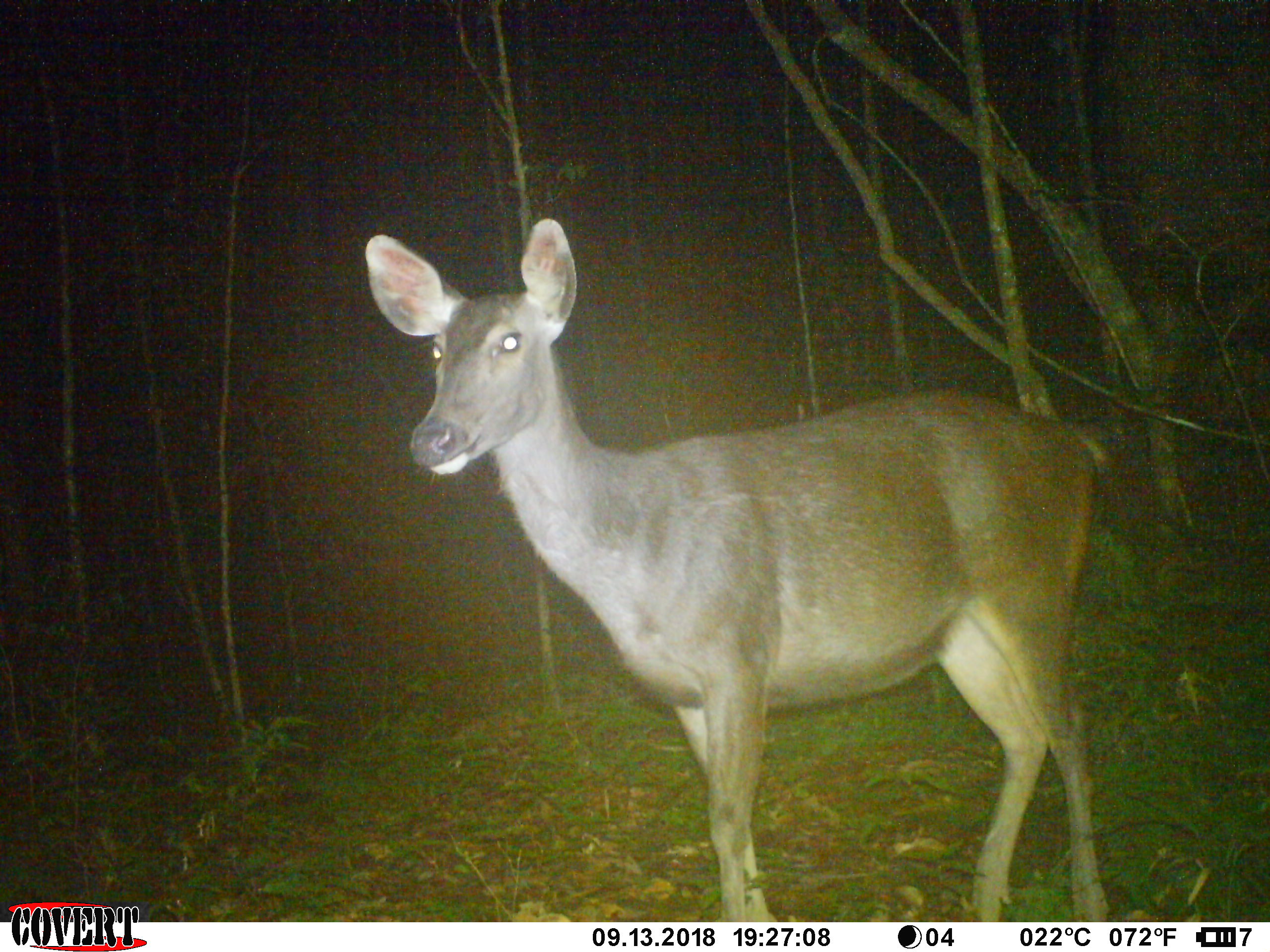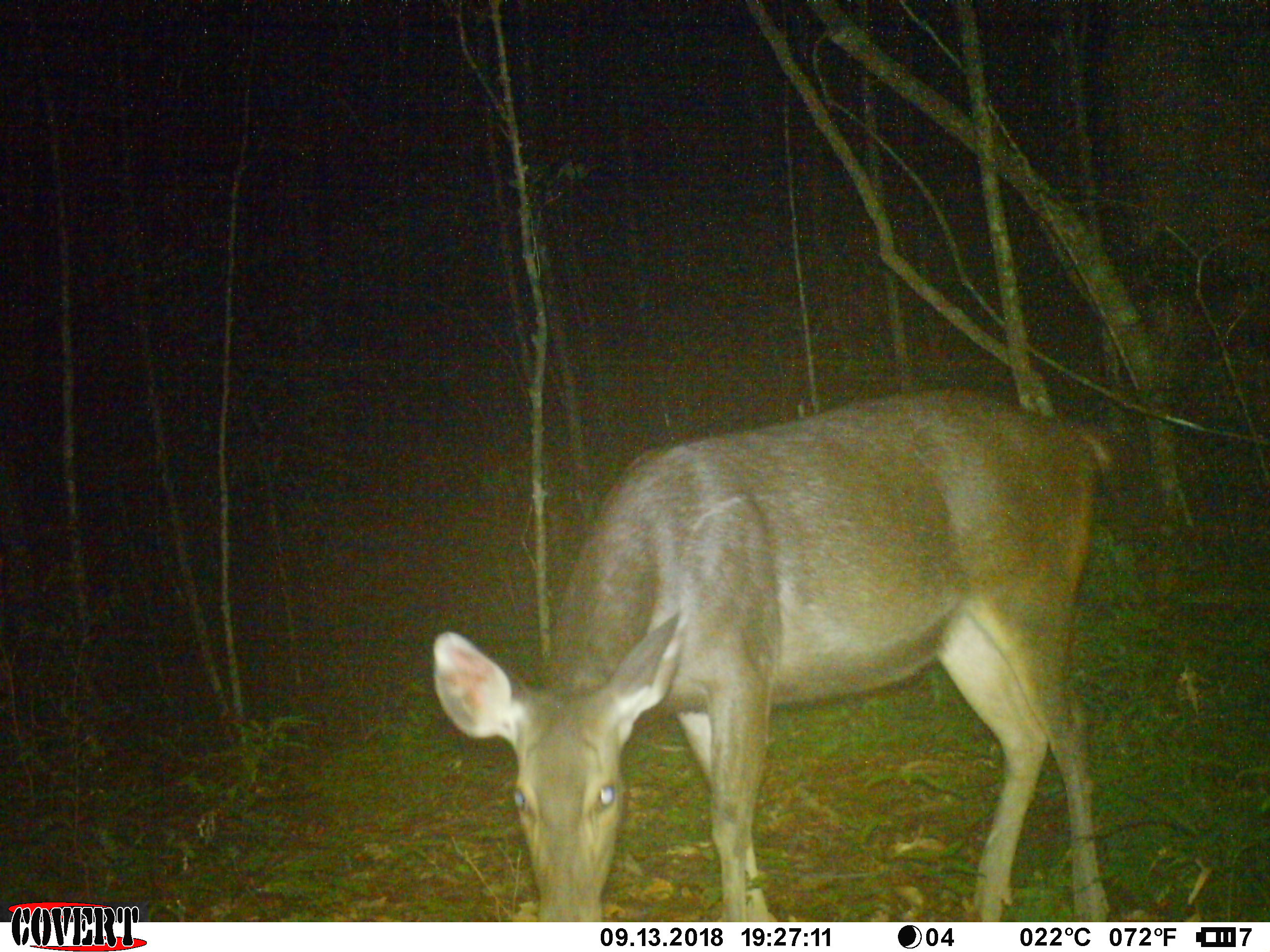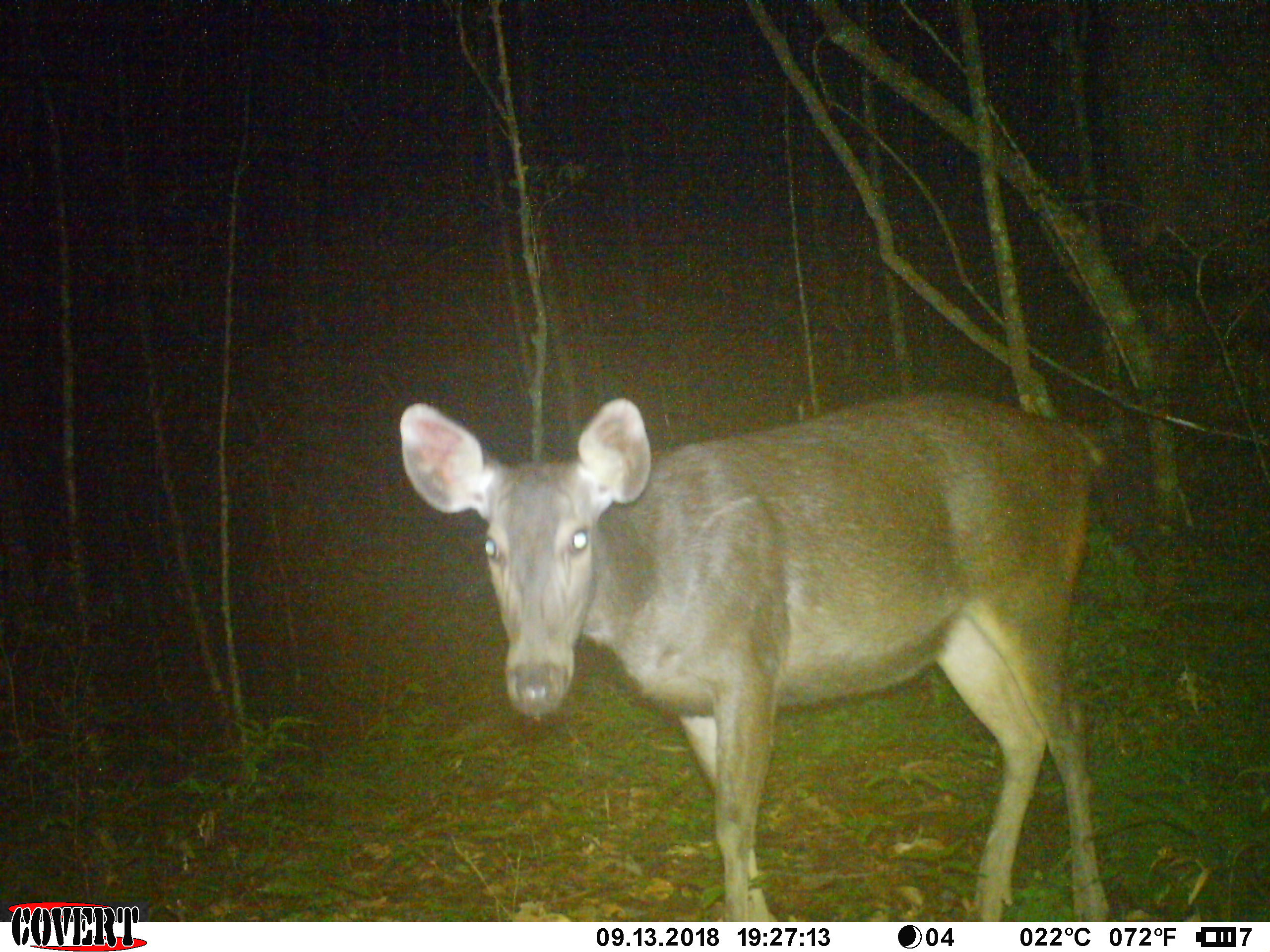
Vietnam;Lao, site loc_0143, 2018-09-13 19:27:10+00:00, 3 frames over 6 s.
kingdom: Animalia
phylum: Chordata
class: Mammalia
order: Artiodactyla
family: Cervidae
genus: Rusa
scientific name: Rusa unicolor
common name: sambar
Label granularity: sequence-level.